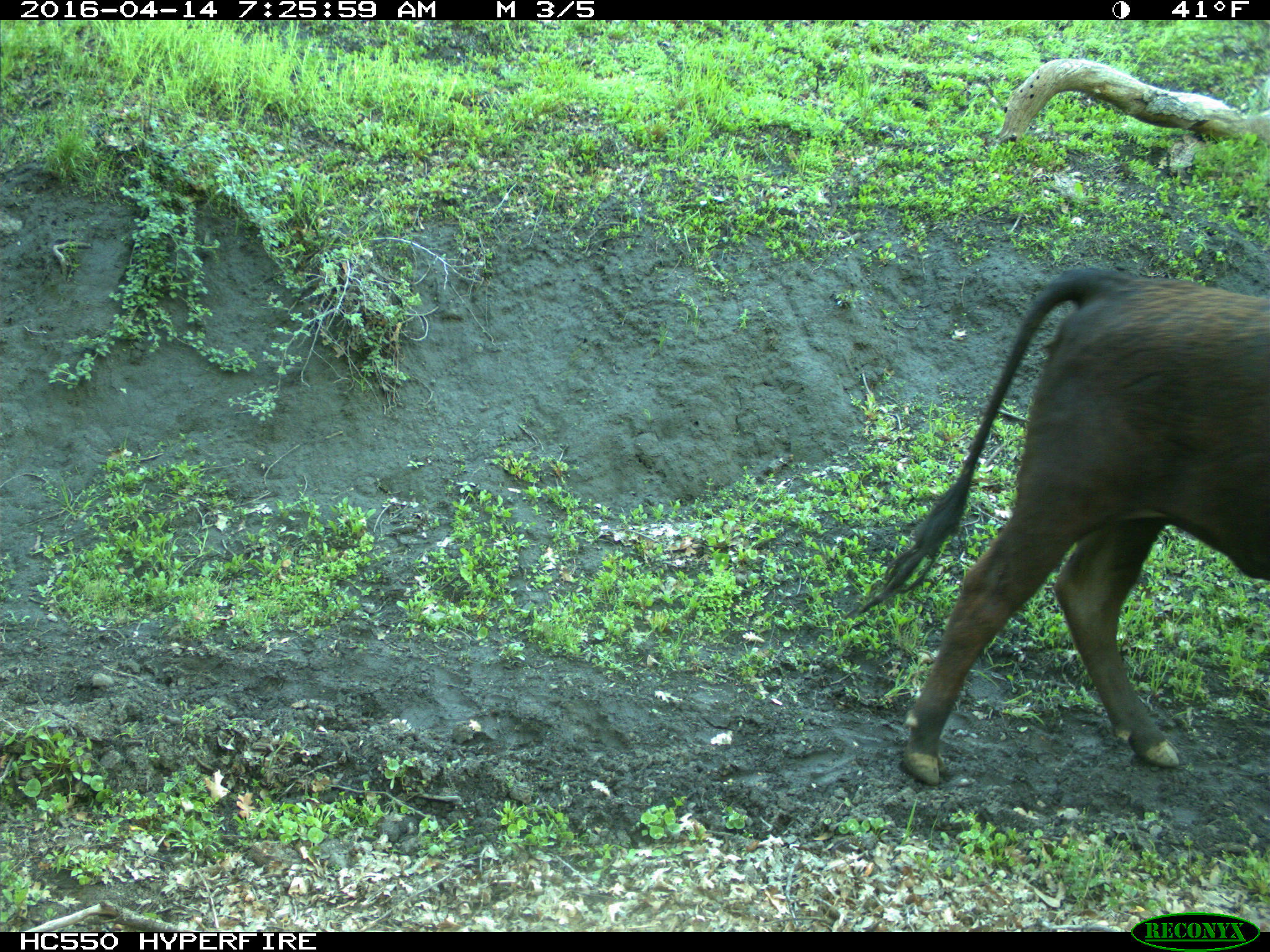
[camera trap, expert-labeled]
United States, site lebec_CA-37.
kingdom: Animalia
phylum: Chordata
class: Mammalia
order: Artiodactyla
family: Bovidae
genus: Bos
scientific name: Bos taurus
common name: domestic cow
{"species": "Bos taurus (domestic cow)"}